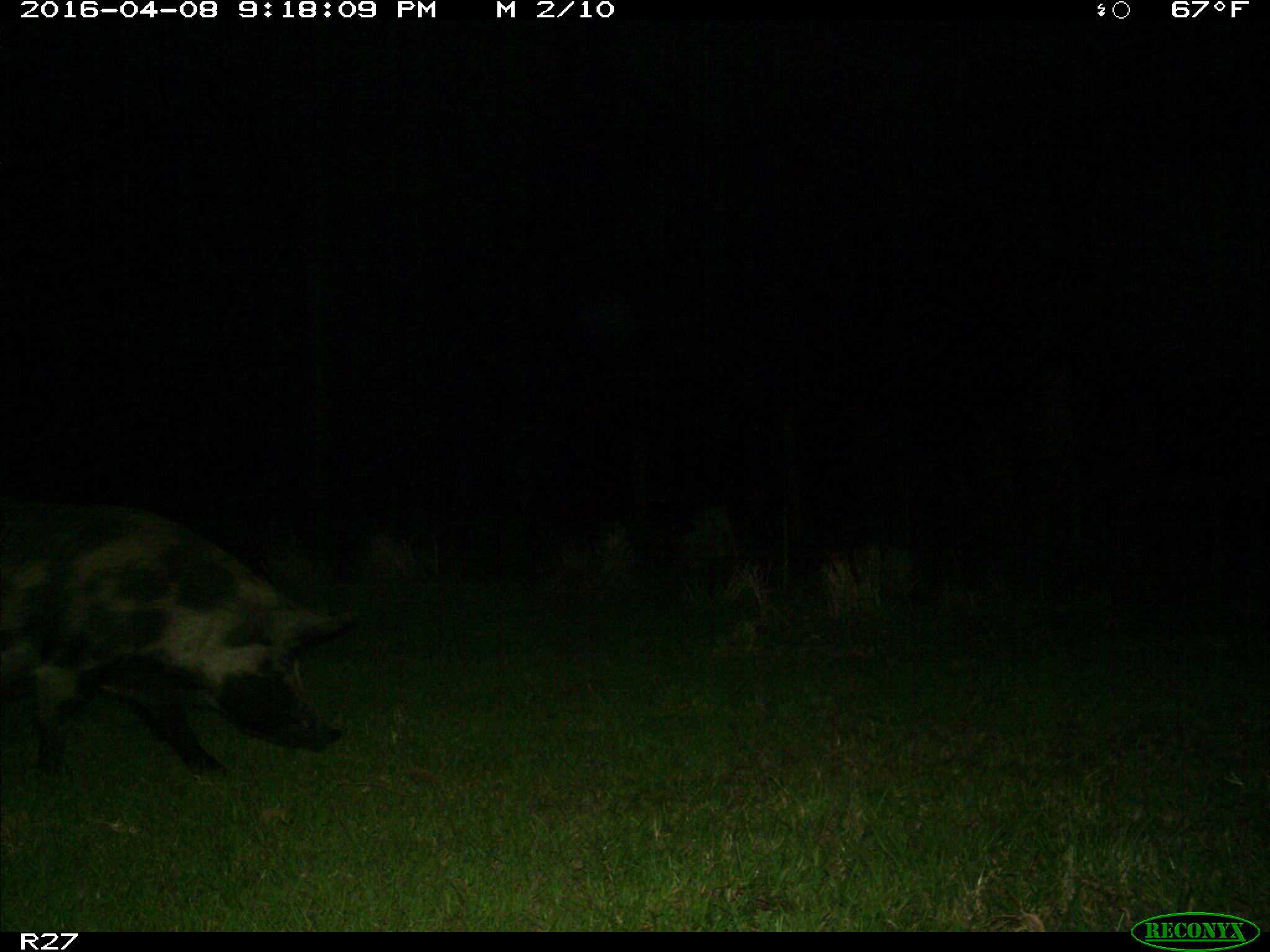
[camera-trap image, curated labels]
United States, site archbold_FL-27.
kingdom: Animalia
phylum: Chordata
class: Mammalia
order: Artiodactyla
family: Suidae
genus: Sus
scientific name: Sus scrofa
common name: wild boar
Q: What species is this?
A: Sus scrofa (wild boar).